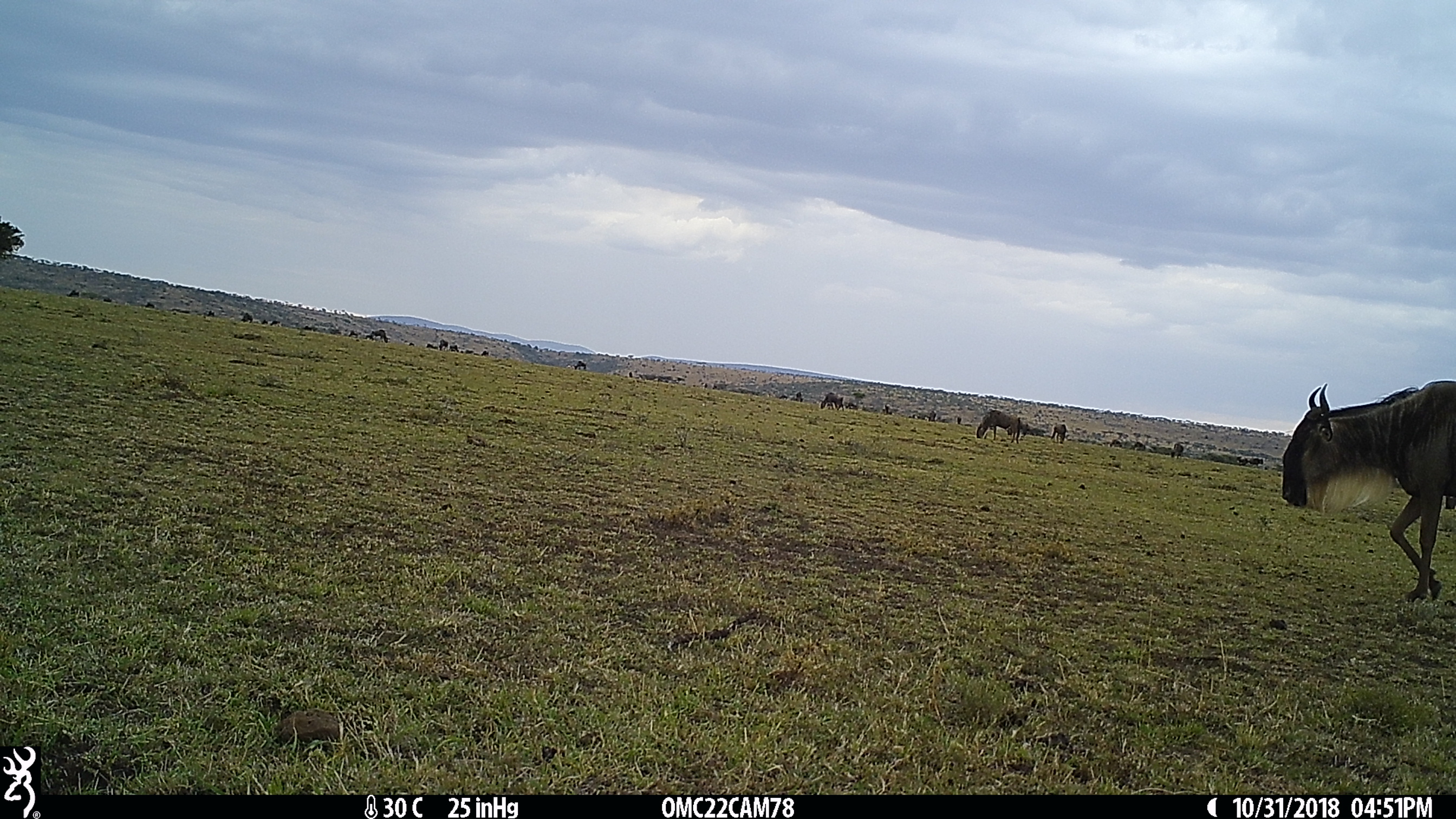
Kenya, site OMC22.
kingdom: Animalia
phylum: Chordata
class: Mammalia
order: Artiodactyla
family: Bovidae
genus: Connochaetes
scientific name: Connochaetes taurinus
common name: blue wildebeest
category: wildebeest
Wildebeest (blue wildebeest) (Connochaetes taurinus).